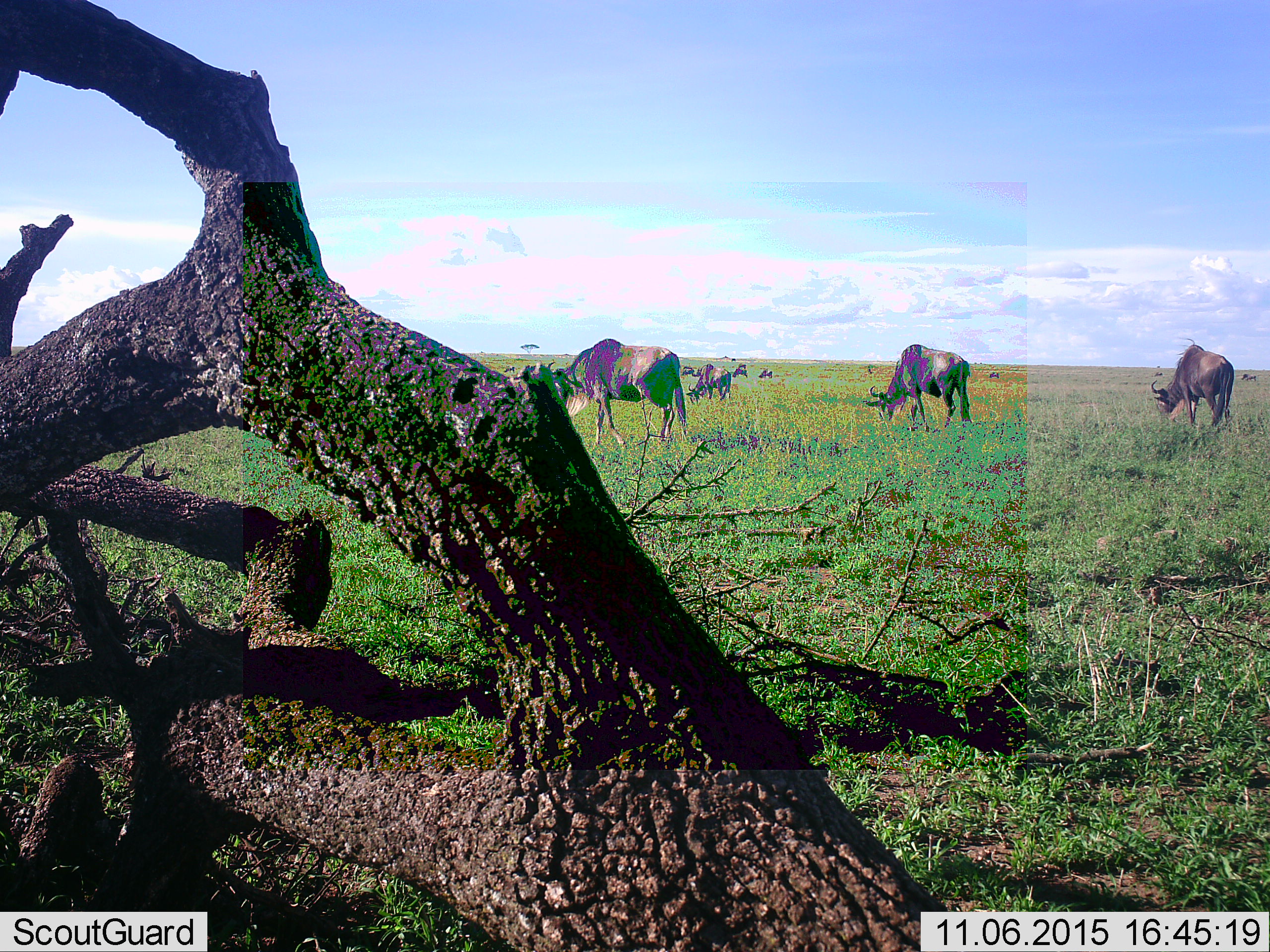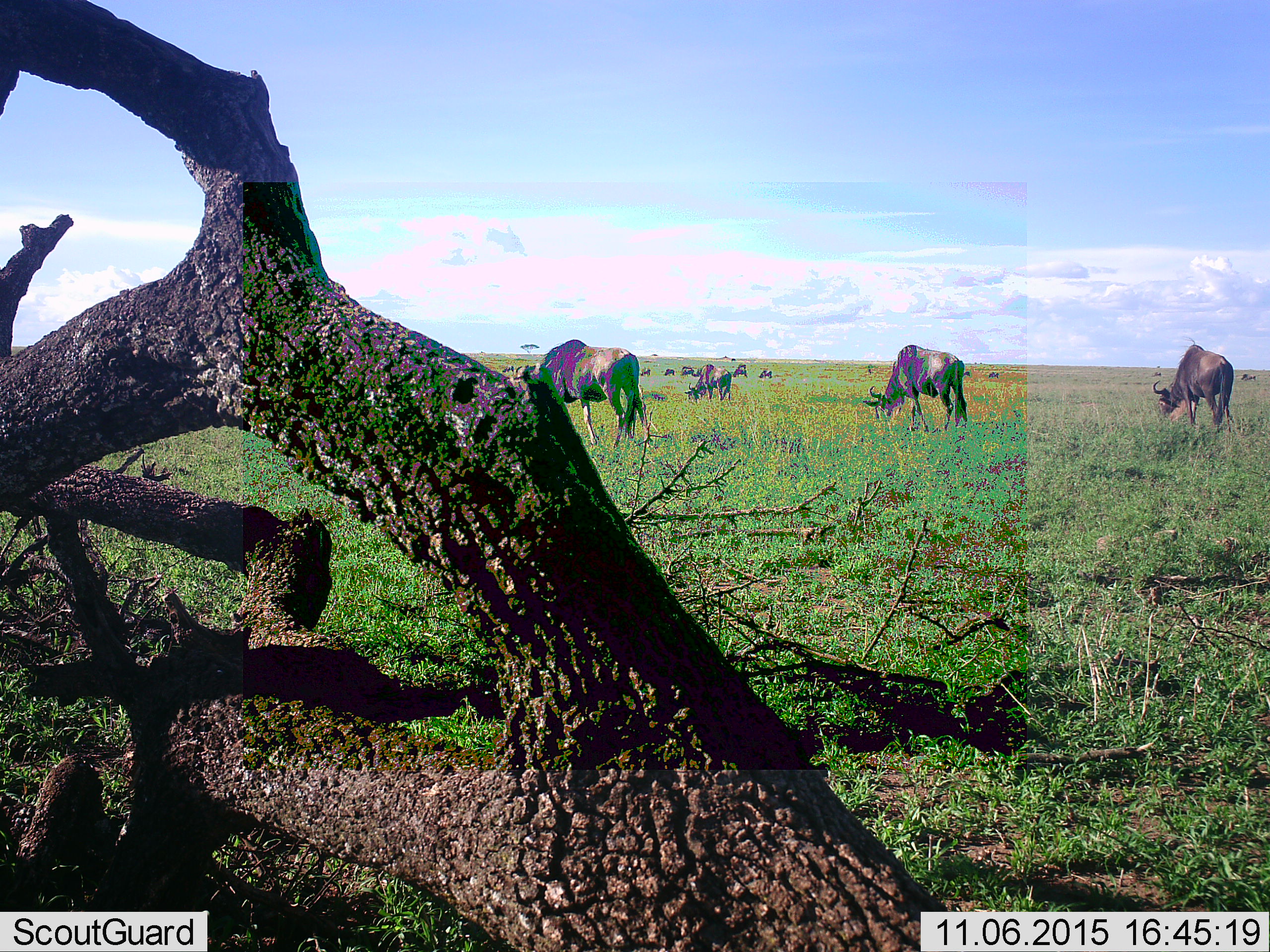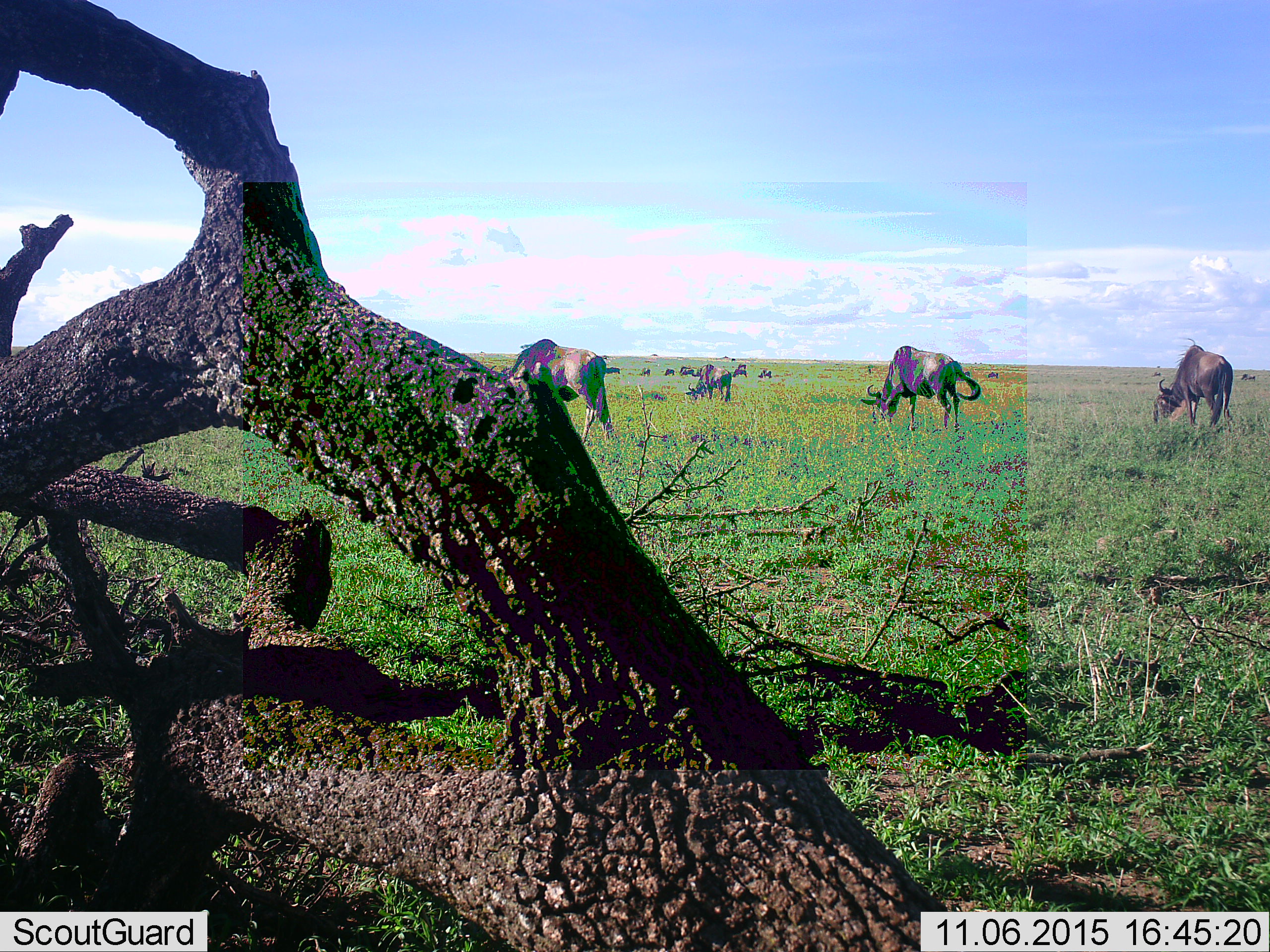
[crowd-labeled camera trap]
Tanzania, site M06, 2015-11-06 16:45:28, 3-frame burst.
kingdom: Animalia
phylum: Chordata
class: Mammalia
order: Artiodactyla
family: Bovidae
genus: Connochaetes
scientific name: Connochaetes taurinus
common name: blue wildebeest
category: wildebeest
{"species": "wildebeest (blue wildebeest) (Connochaetes taurinus)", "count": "11-50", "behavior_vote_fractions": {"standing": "22%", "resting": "11%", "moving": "33%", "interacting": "0%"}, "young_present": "0%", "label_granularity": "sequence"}